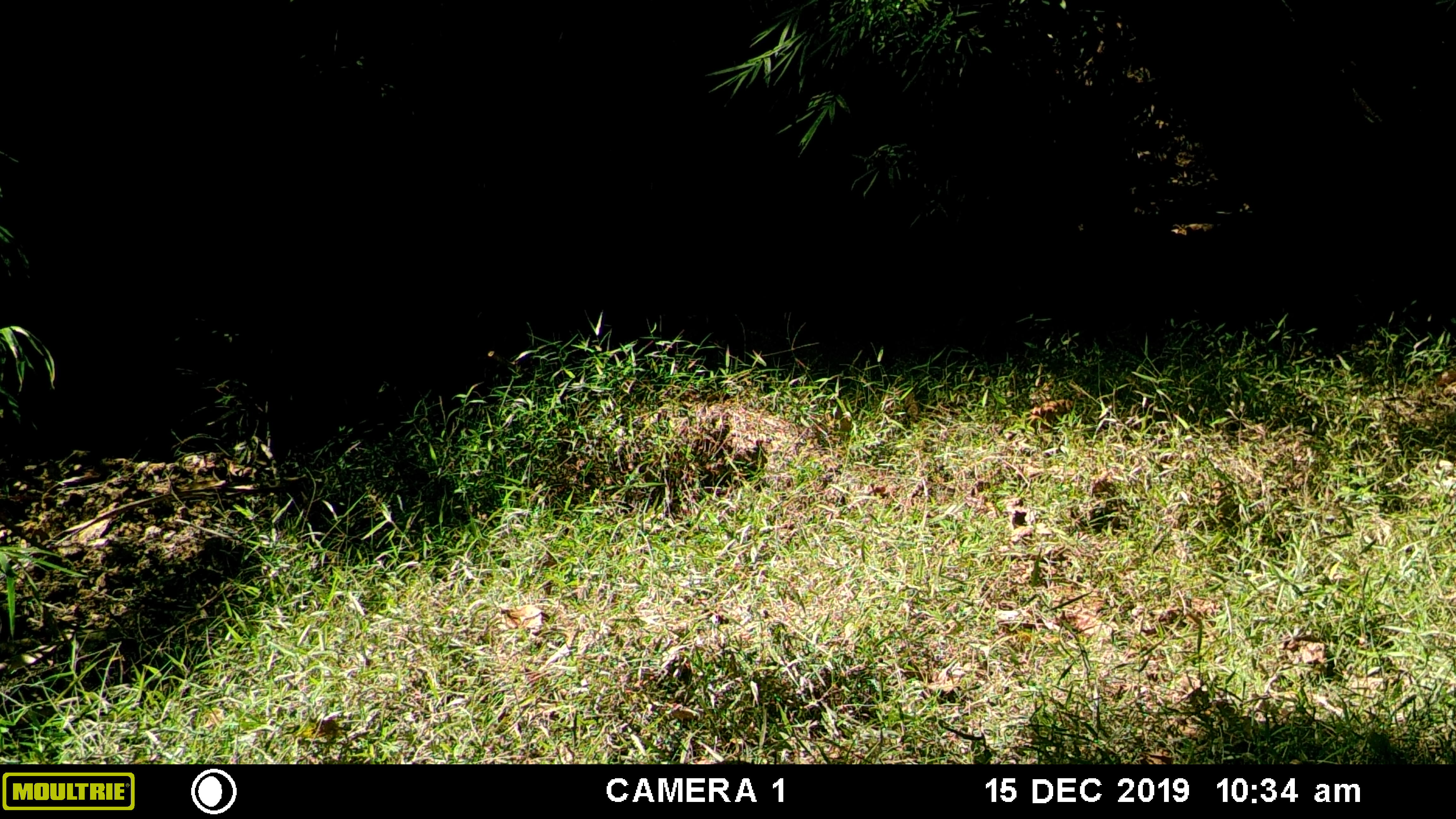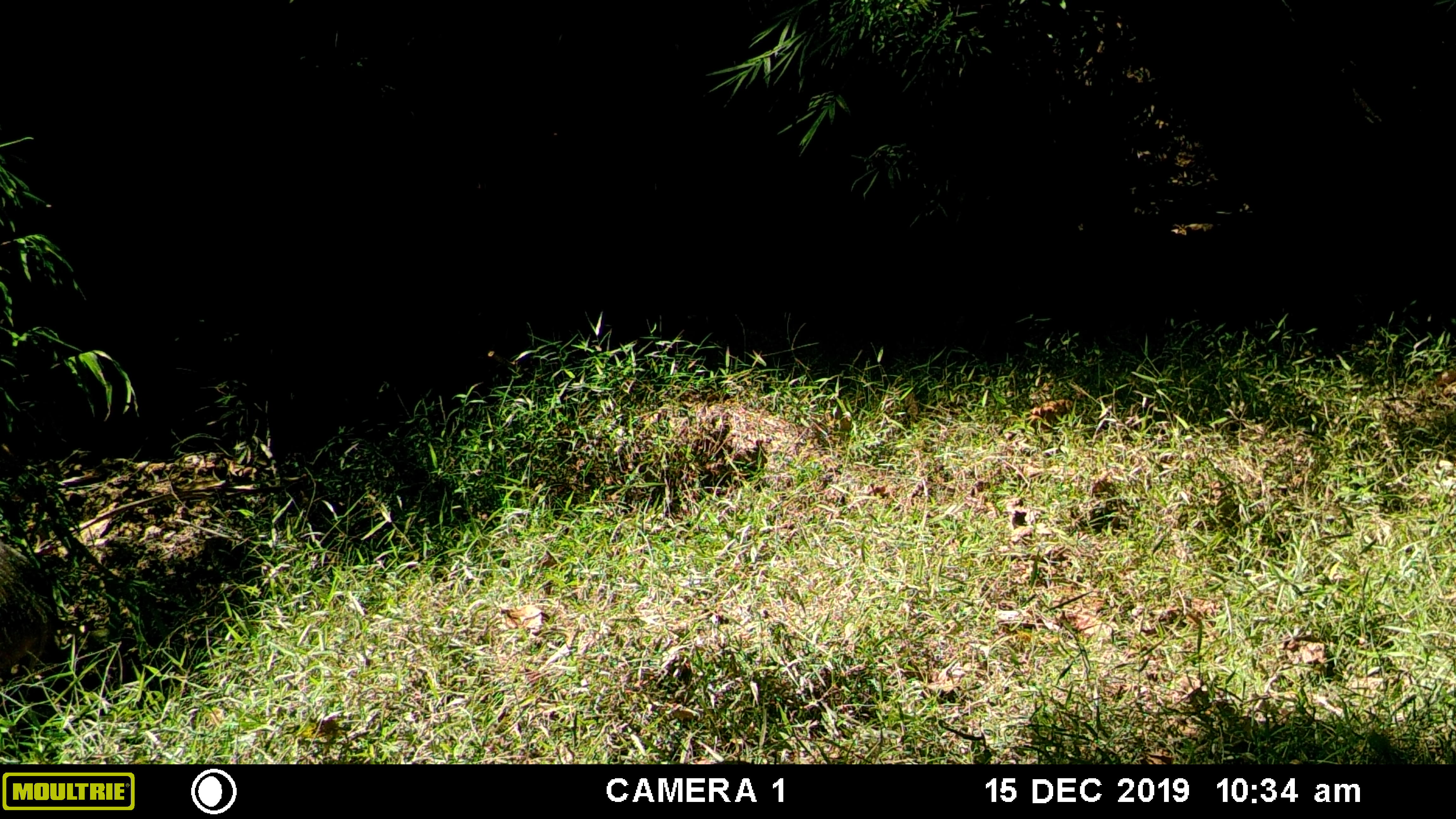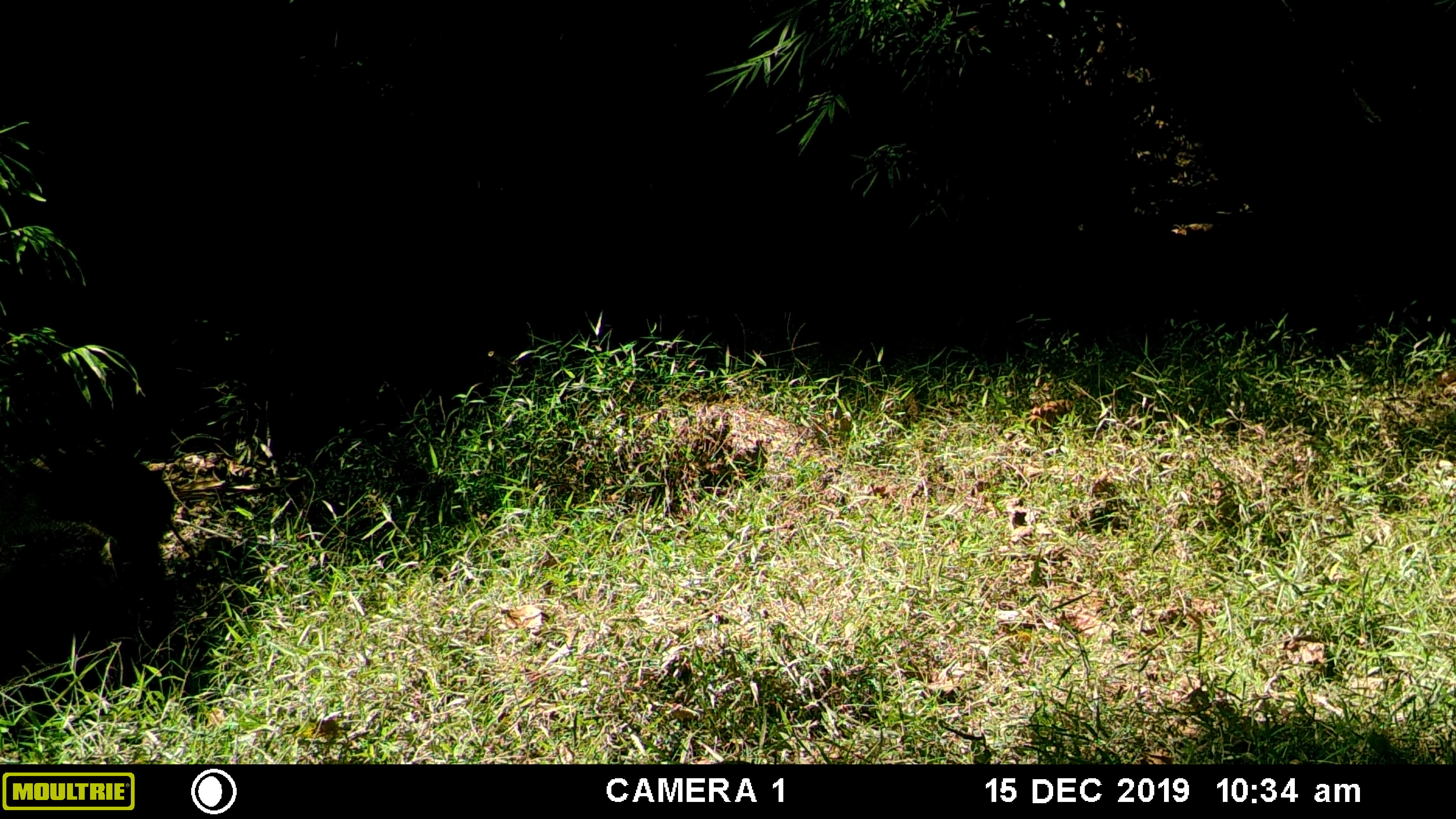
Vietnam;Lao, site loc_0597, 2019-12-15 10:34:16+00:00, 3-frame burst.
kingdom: Animalia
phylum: Chordata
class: Mammalia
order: Artiodactyla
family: Suidae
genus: Sus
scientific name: Sus scrofa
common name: eurasian wild pig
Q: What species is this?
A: Eurasian wild pig (Sus scrofa).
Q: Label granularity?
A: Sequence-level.